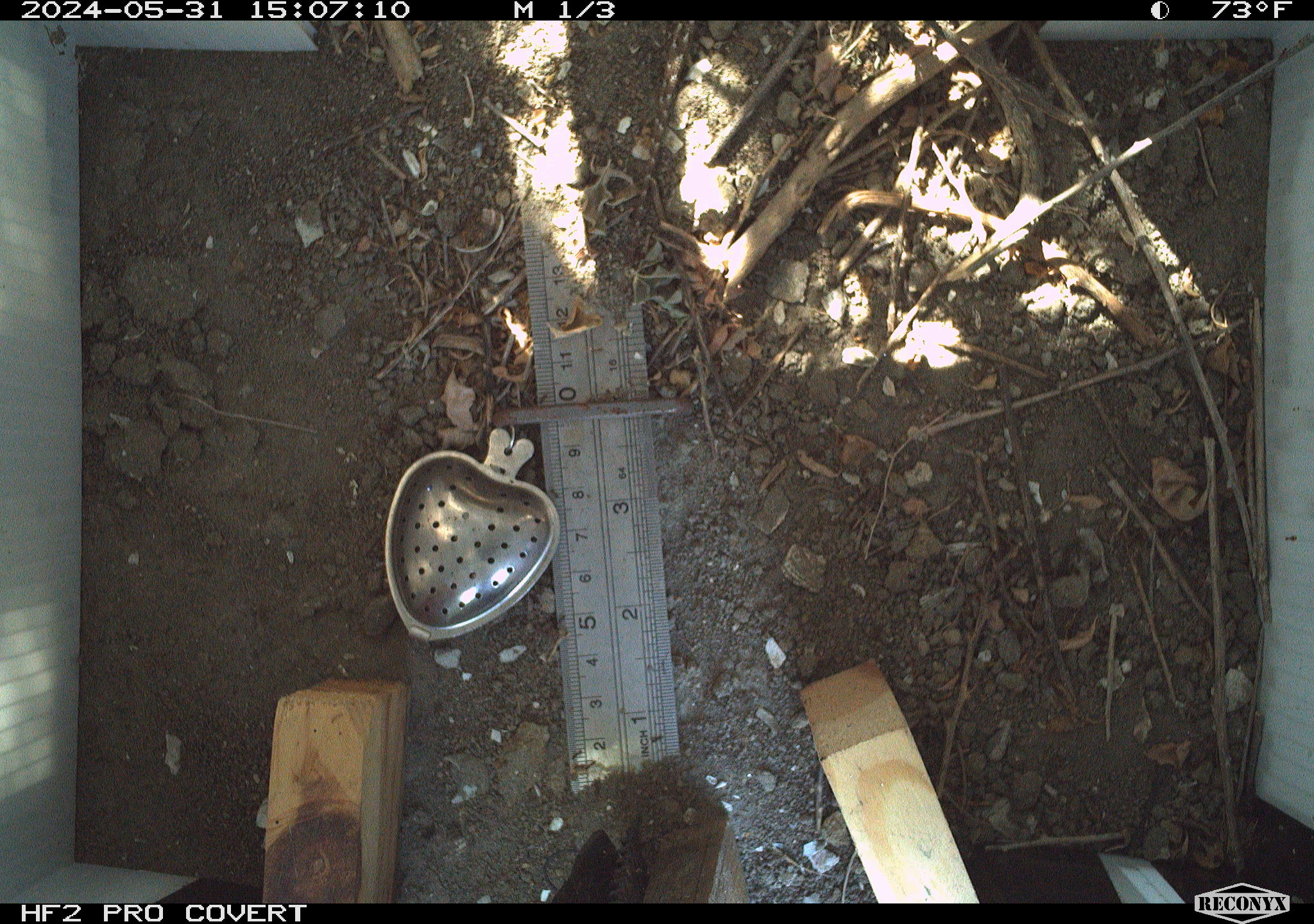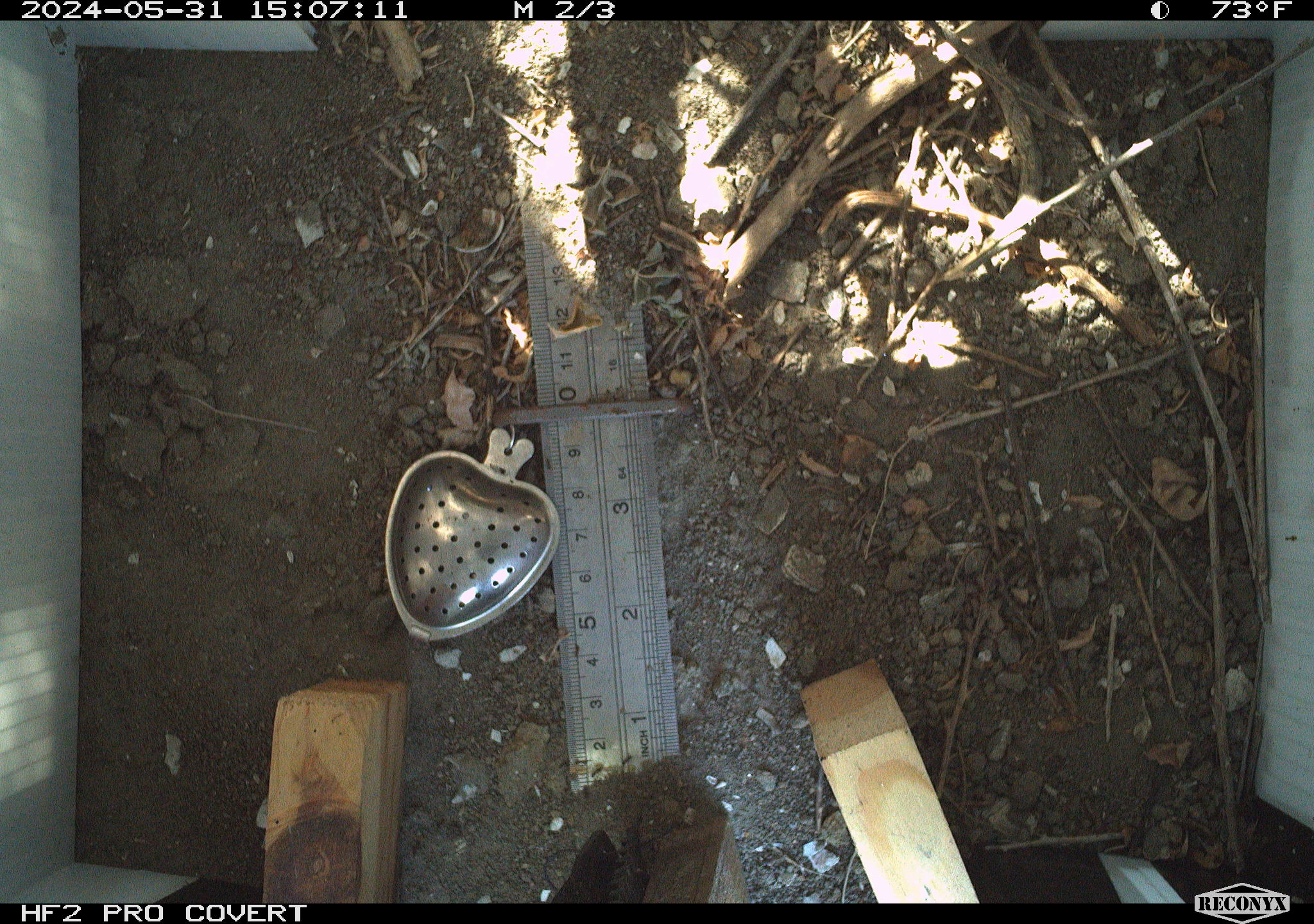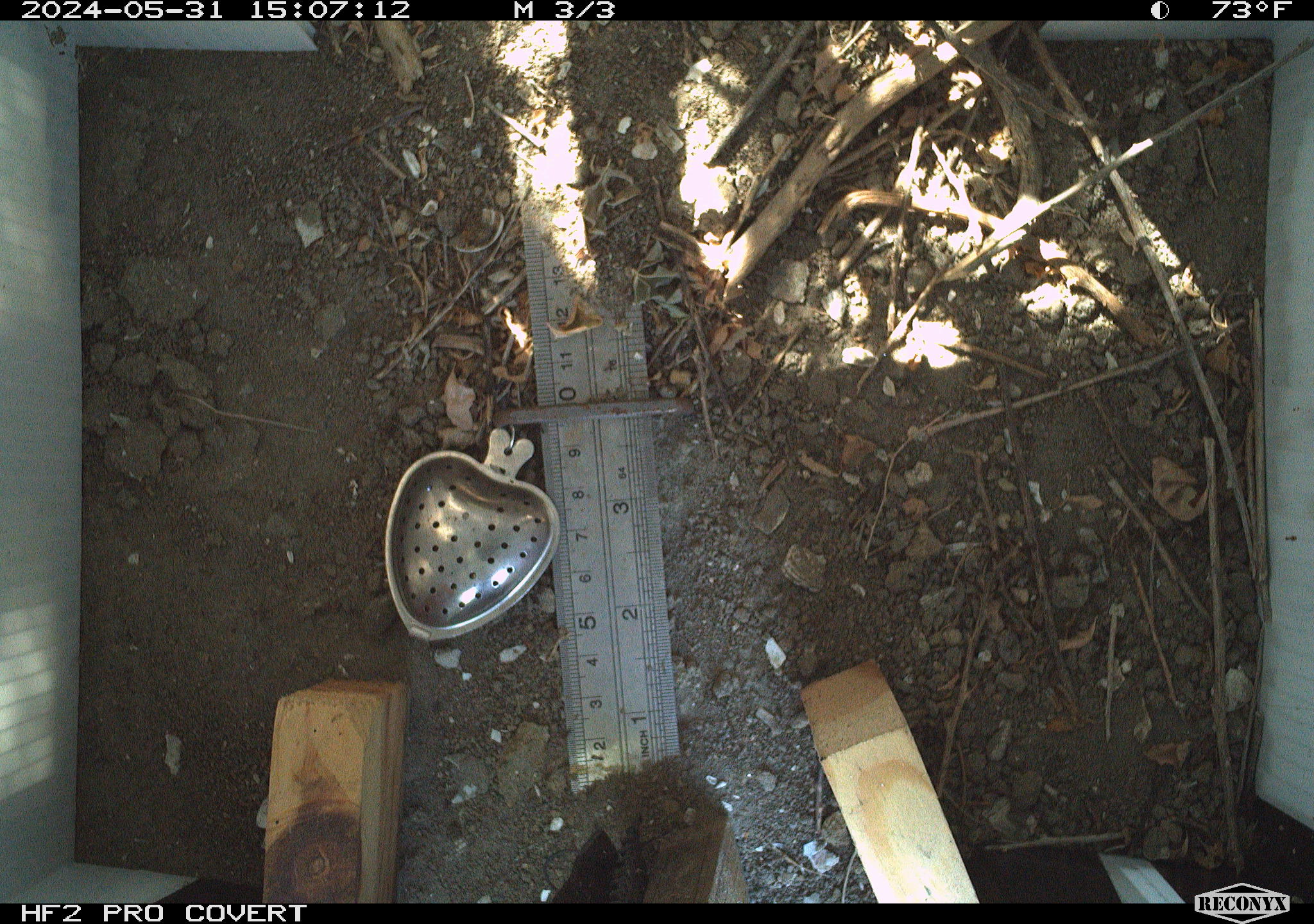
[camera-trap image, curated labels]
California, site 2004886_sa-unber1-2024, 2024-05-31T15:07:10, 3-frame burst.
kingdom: Animalia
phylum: Chordata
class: Reptilia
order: Squamata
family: Phrynosomatidae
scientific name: Phrynosomatidae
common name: phrynosomatid lizards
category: phrynosomatidae family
Phrynosomatidae family (phrynosomatid lizards) (Phrynosomatidae).